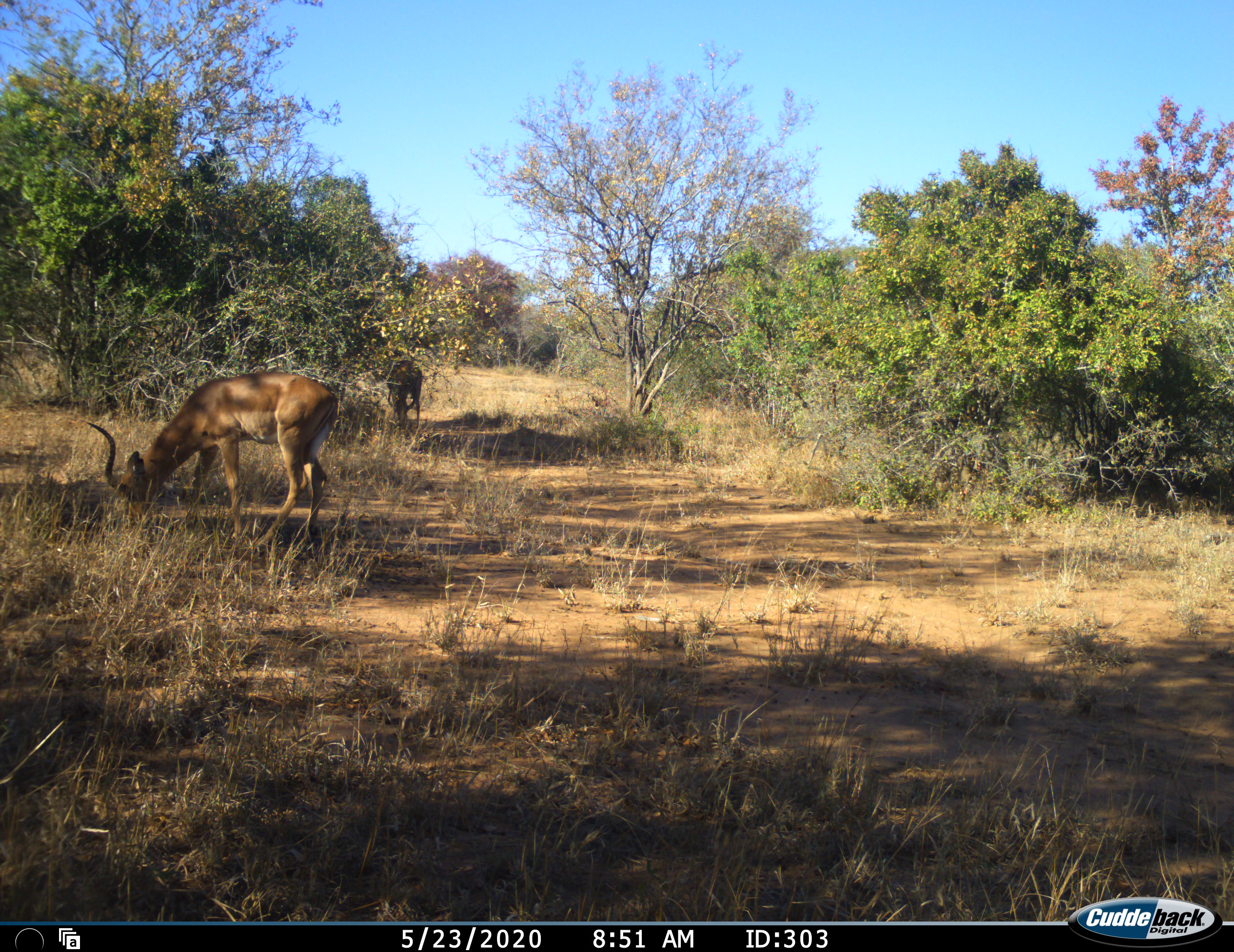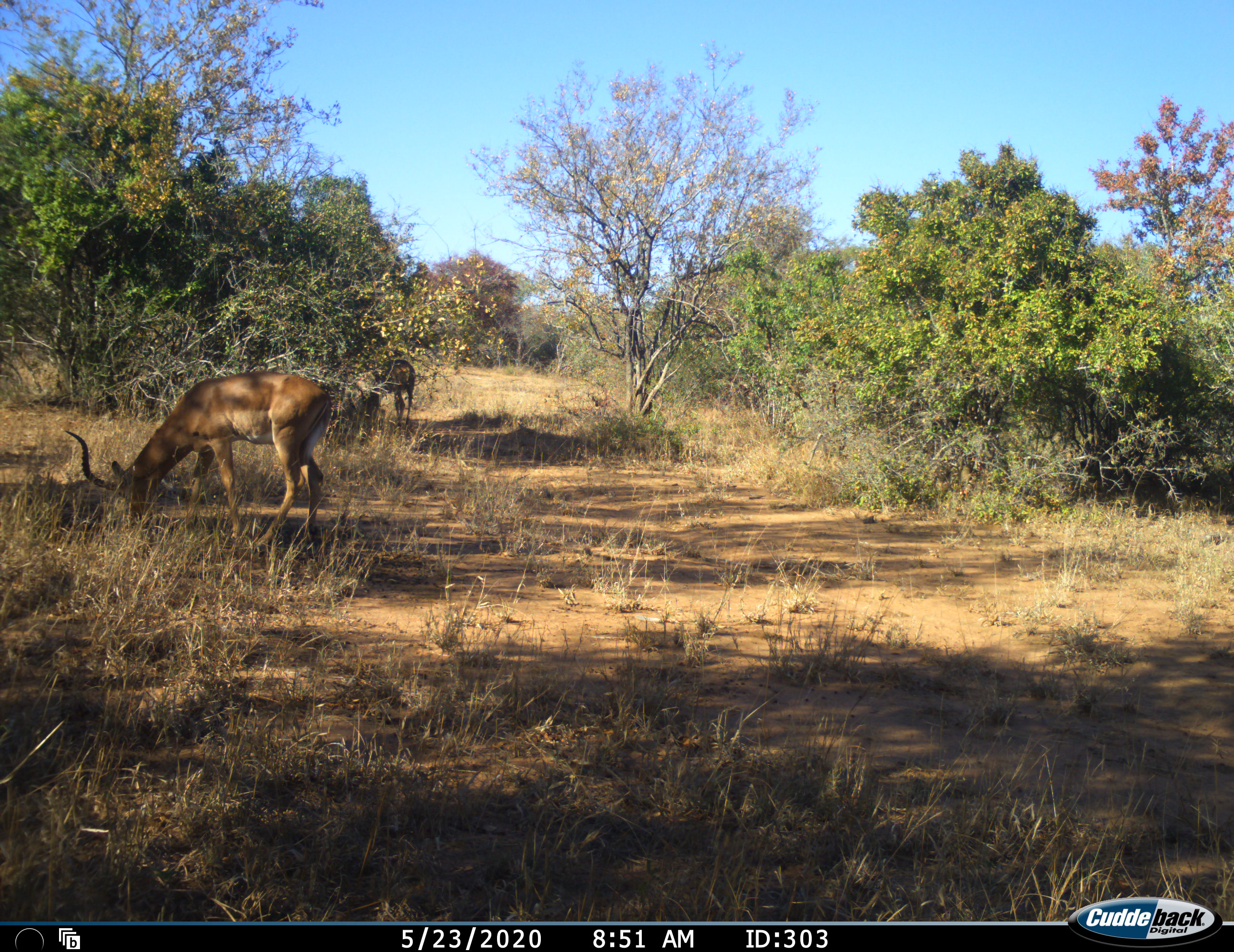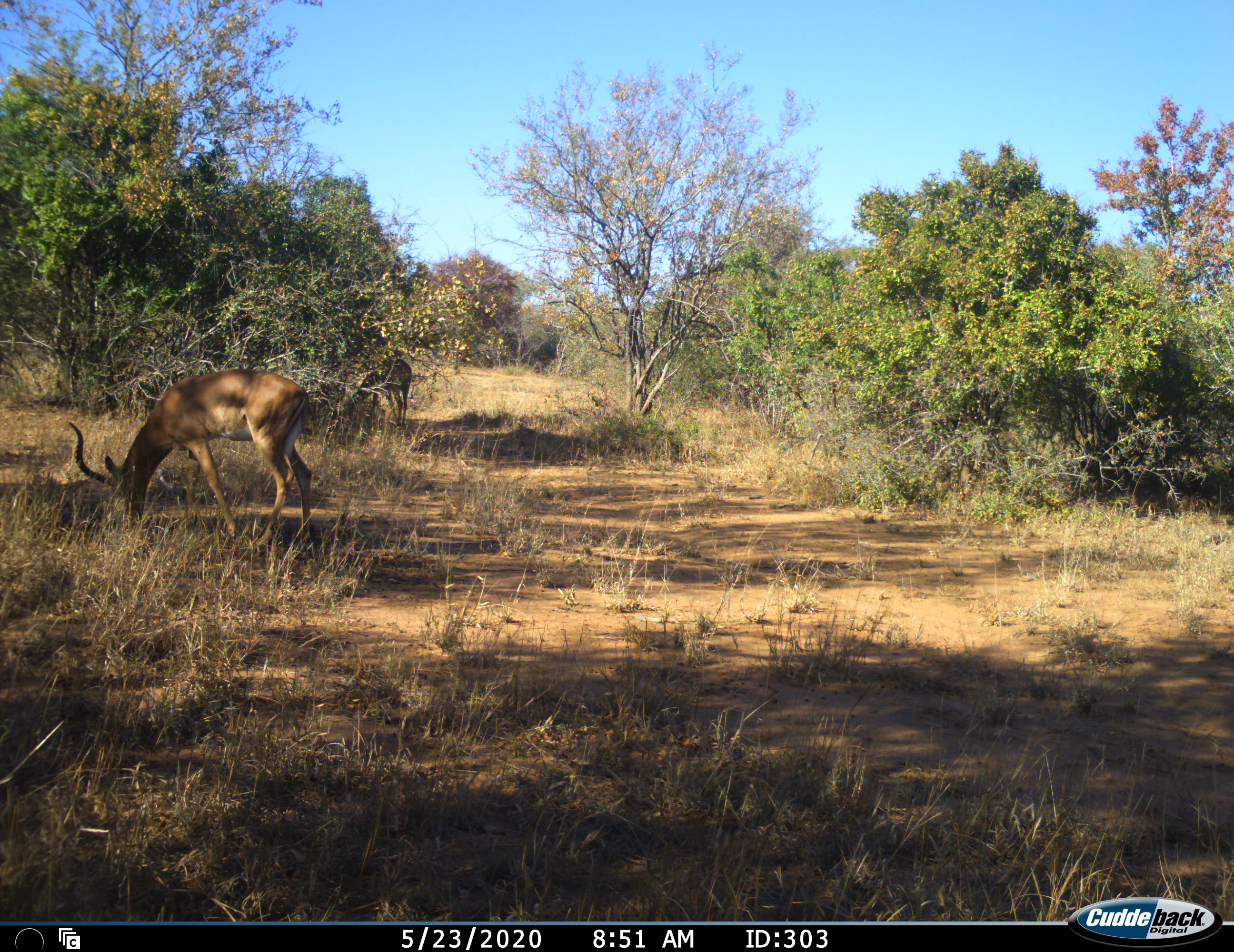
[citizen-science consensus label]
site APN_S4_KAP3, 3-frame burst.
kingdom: Animalia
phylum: Chordata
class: Mammalia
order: Artiodactyla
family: Bovidae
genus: Aepyceros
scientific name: Aepyceros melampus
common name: impala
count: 2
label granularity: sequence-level